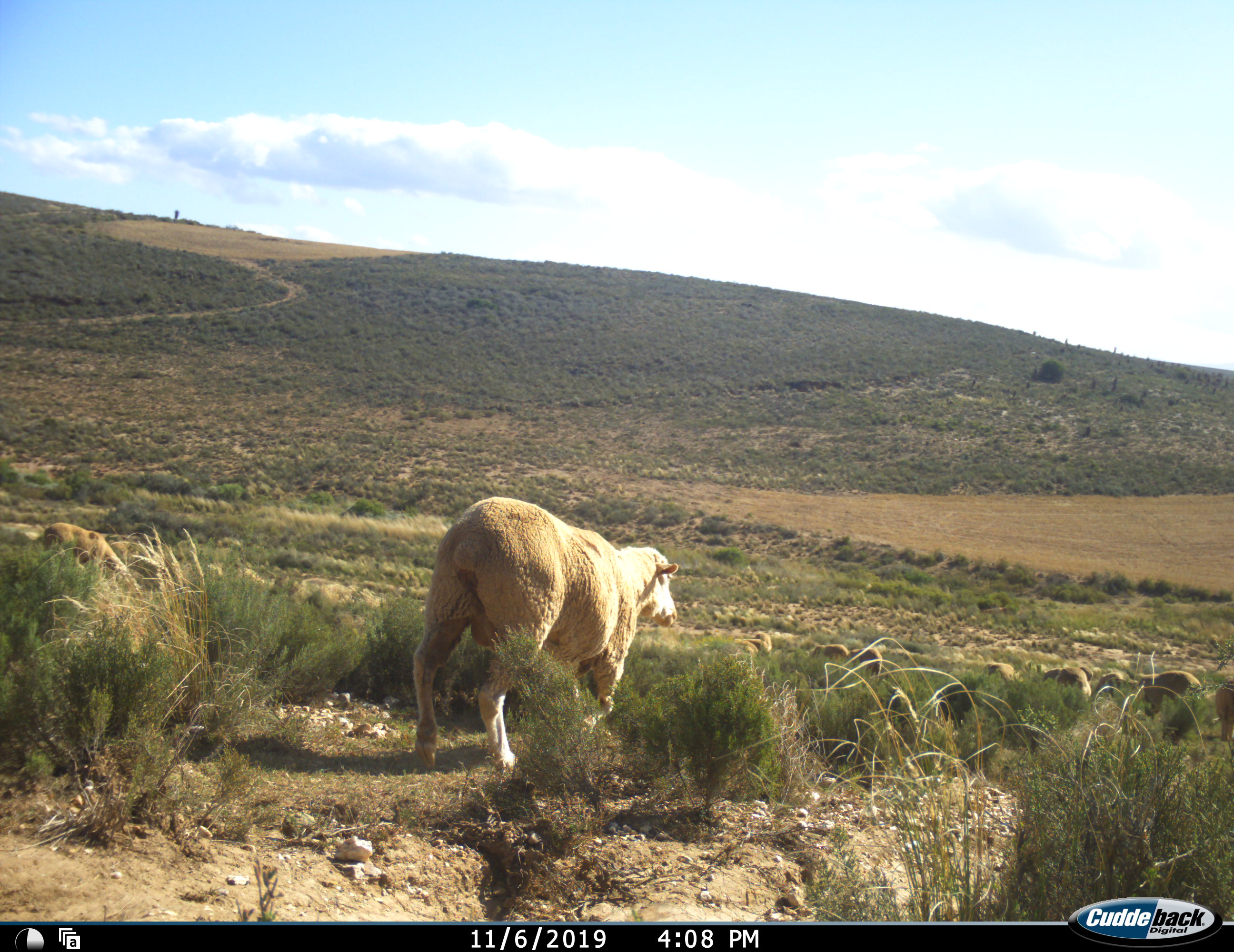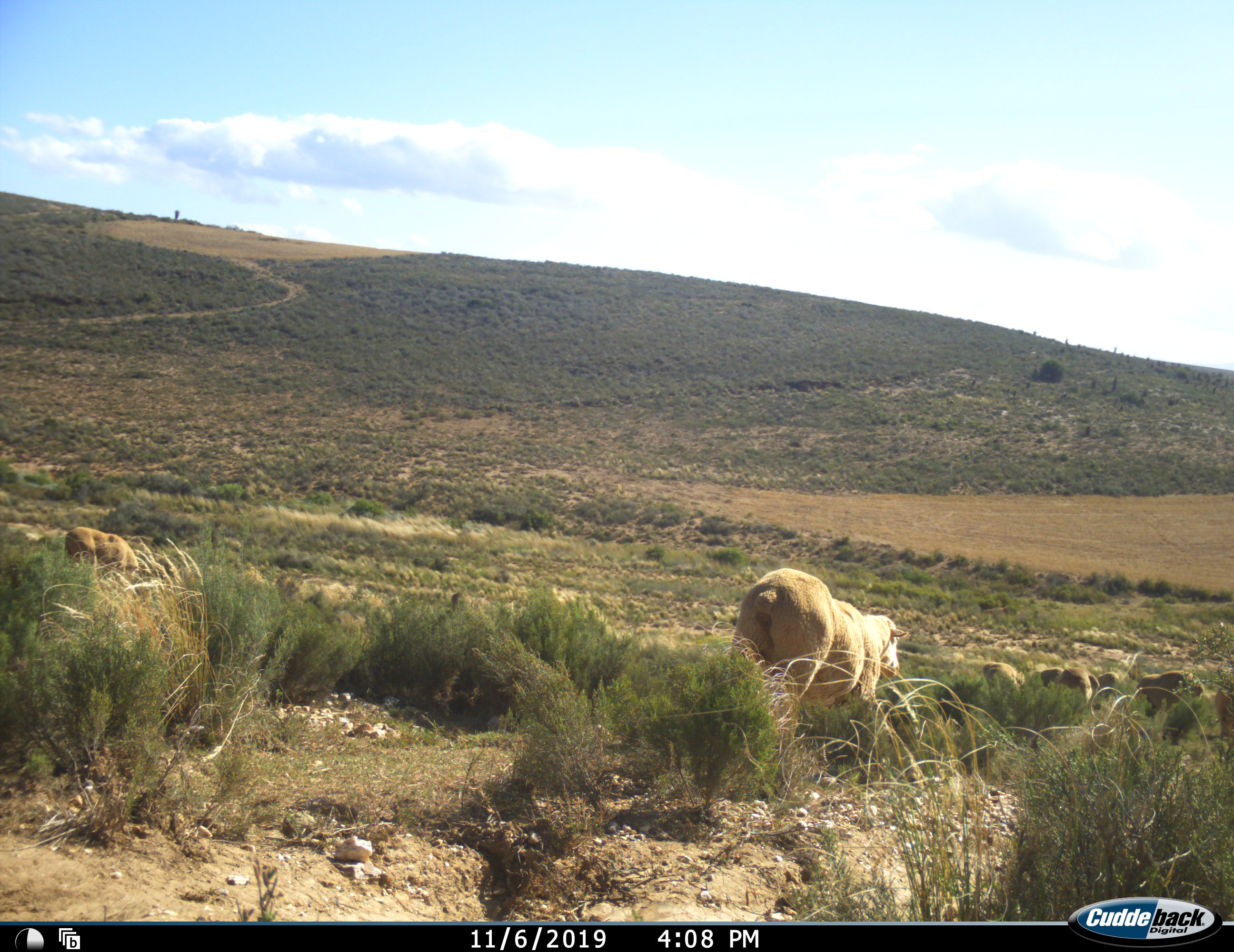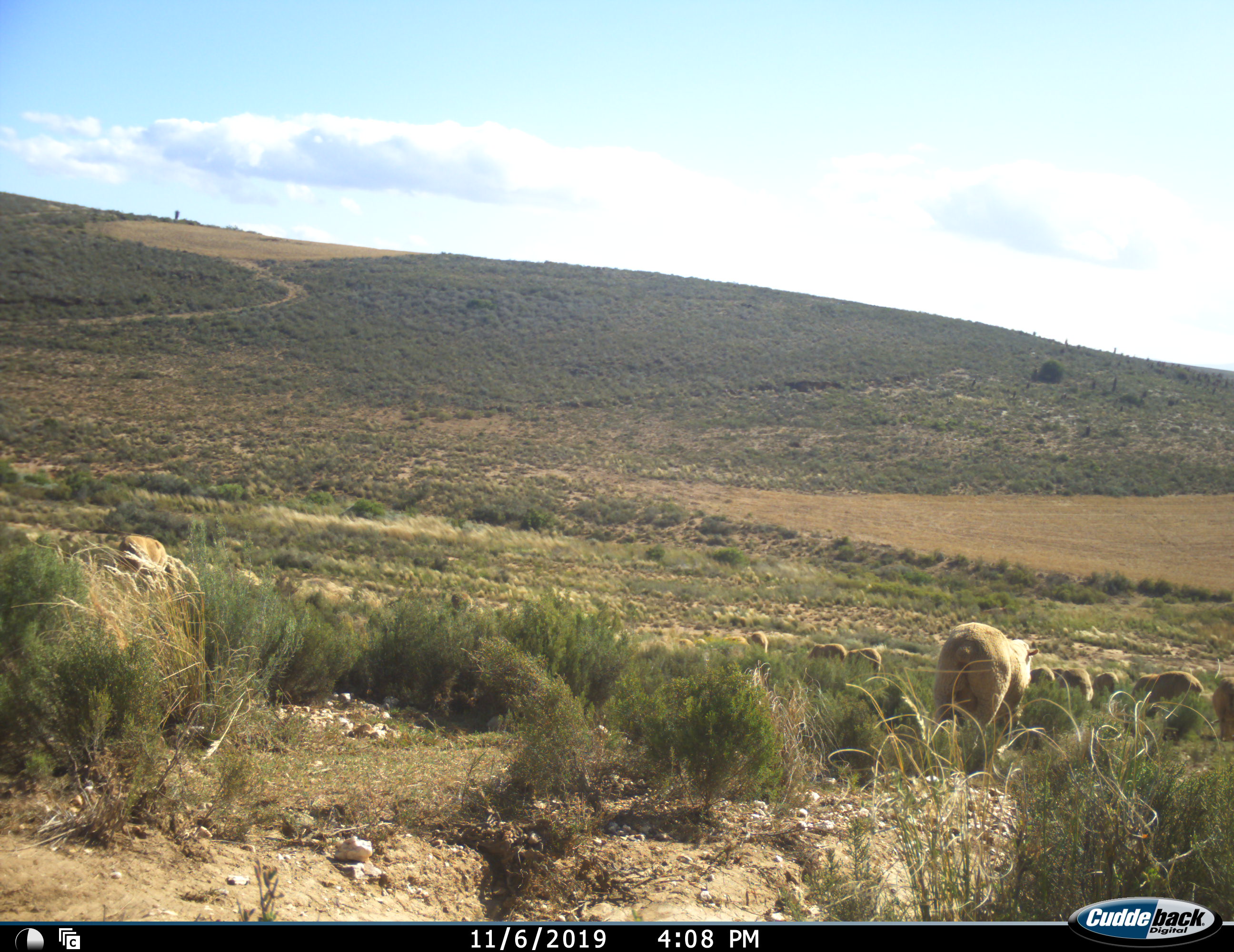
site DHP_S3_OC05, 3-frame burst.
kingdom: Animalia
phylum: Chordata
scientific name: Vertebrata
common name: domestic animal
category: domesticanimal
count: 11-50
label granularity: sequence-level